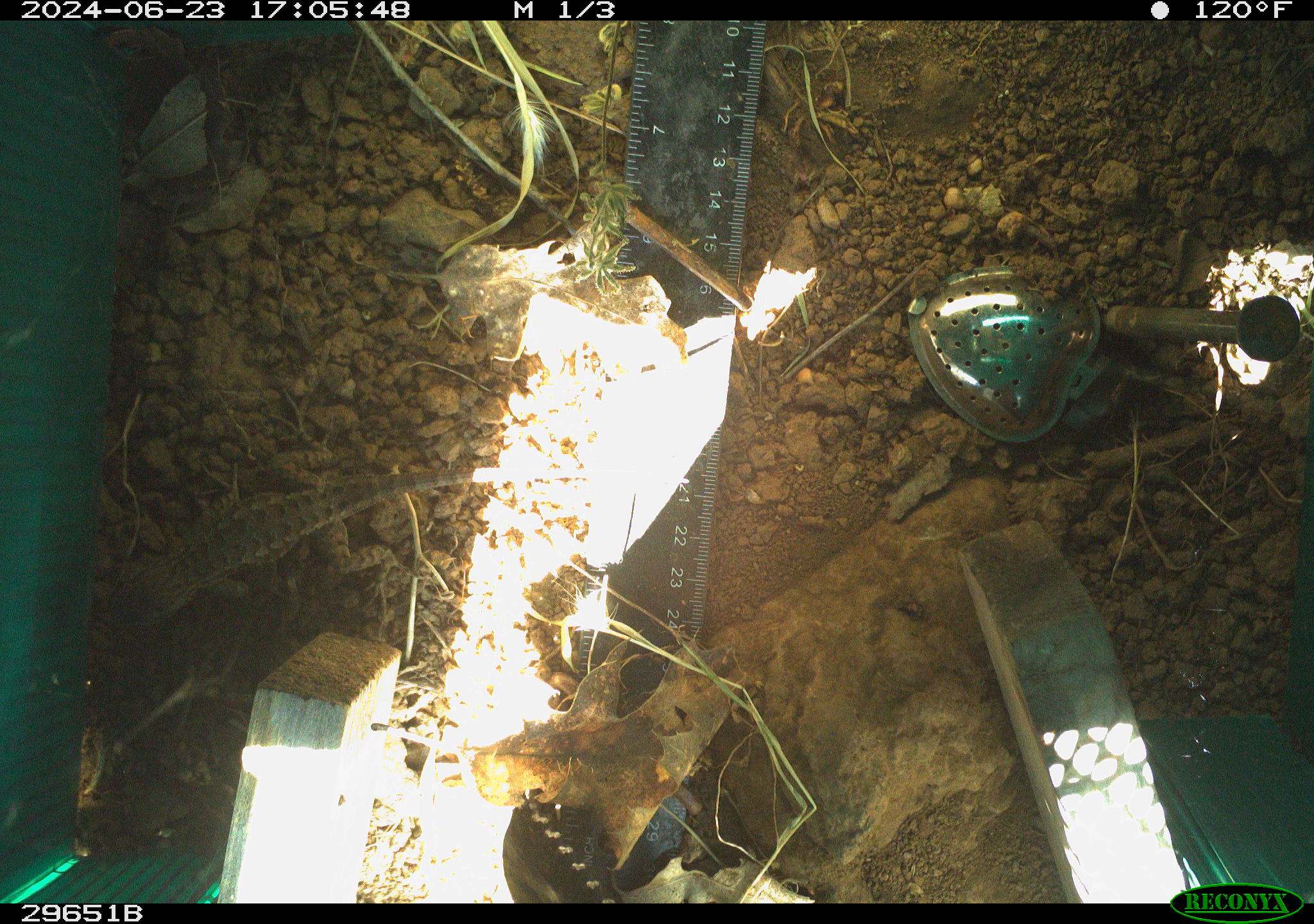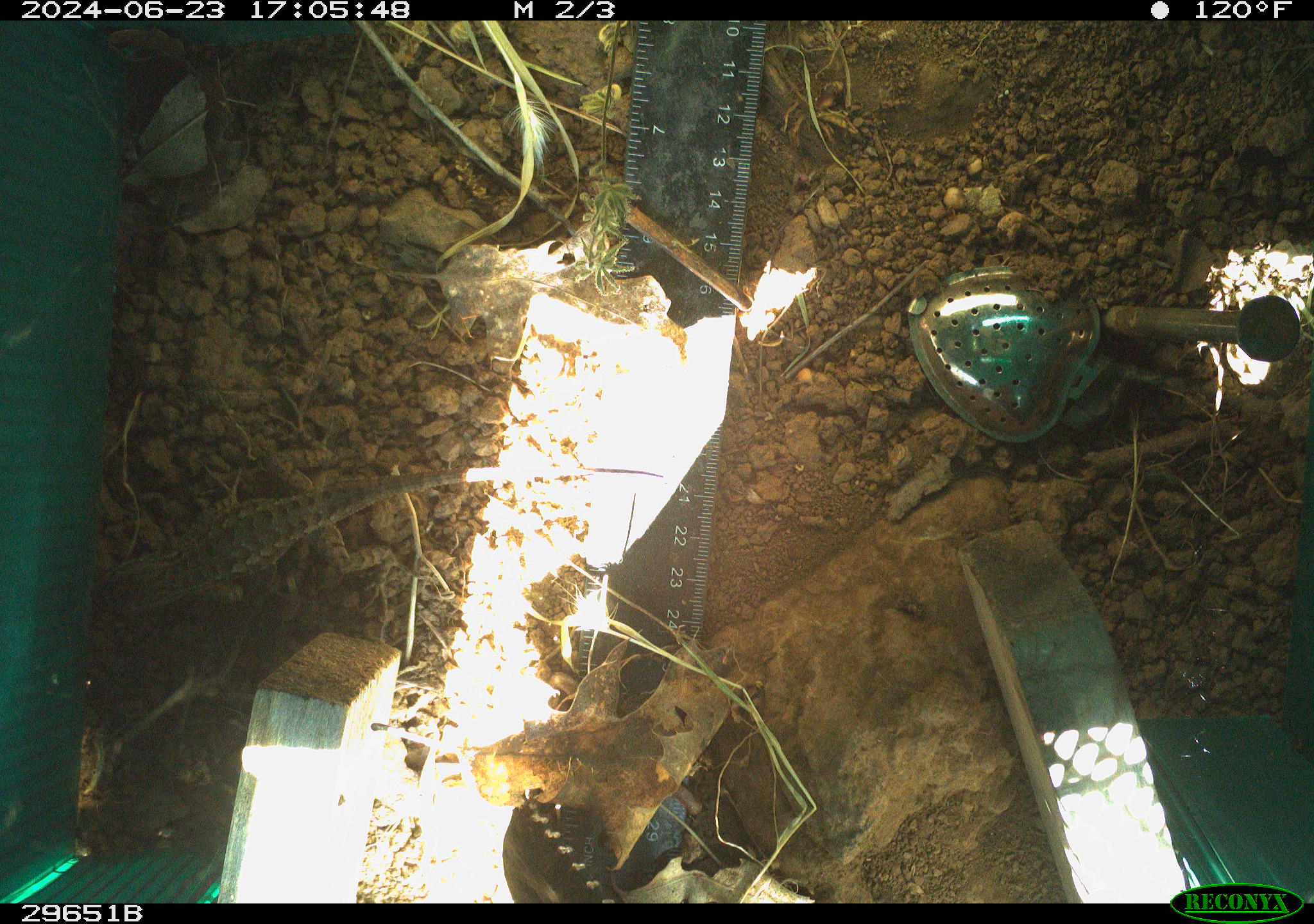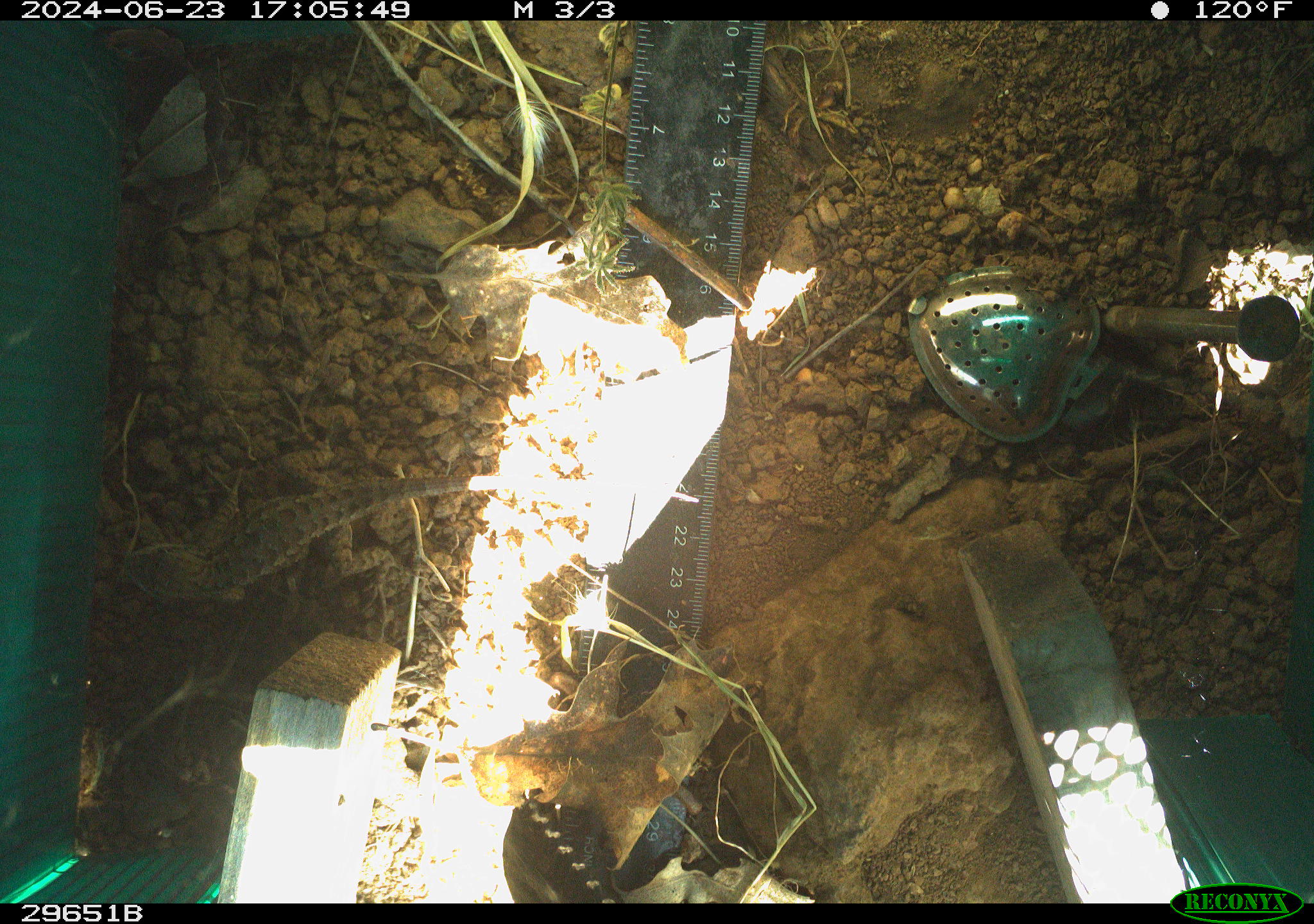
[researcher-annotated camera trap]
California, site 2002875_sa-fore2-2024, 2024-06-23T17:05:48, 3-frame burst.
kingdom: Animalia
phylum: Chordata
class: Reptilia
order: Squamata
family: Phrynosomatidae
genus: Sceloporus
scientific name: Sceloporus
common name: spiny lizards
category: sceloporus species